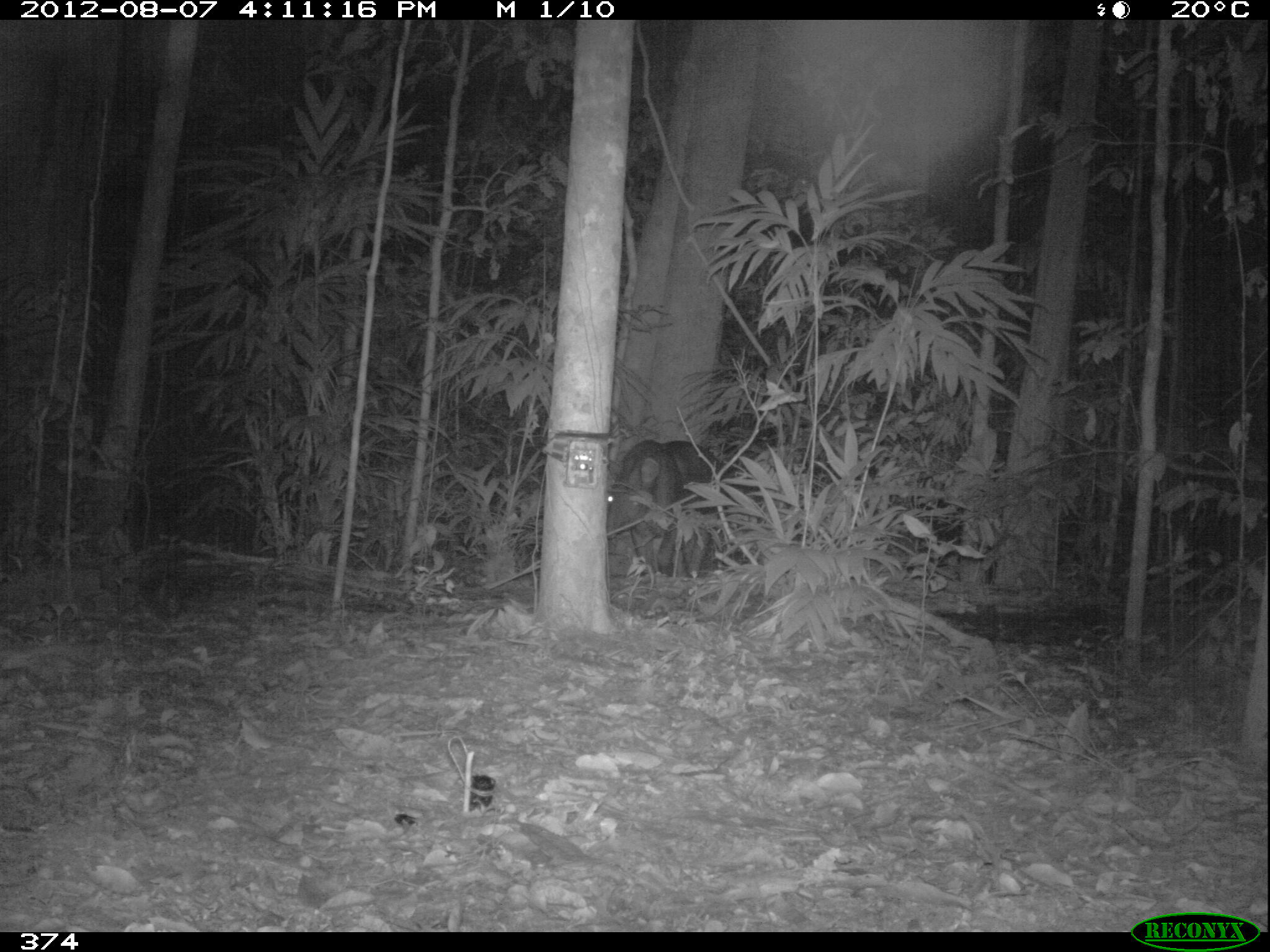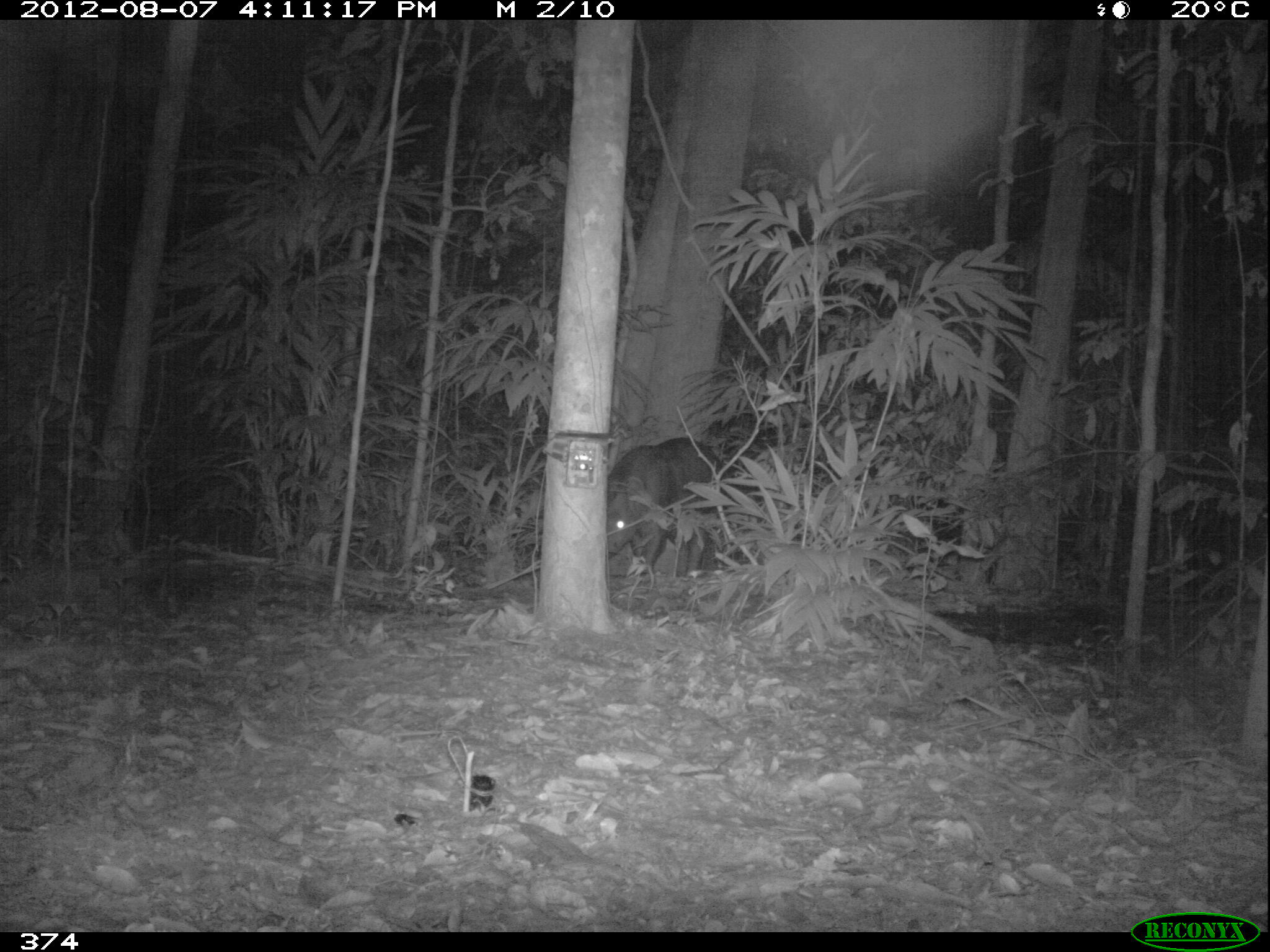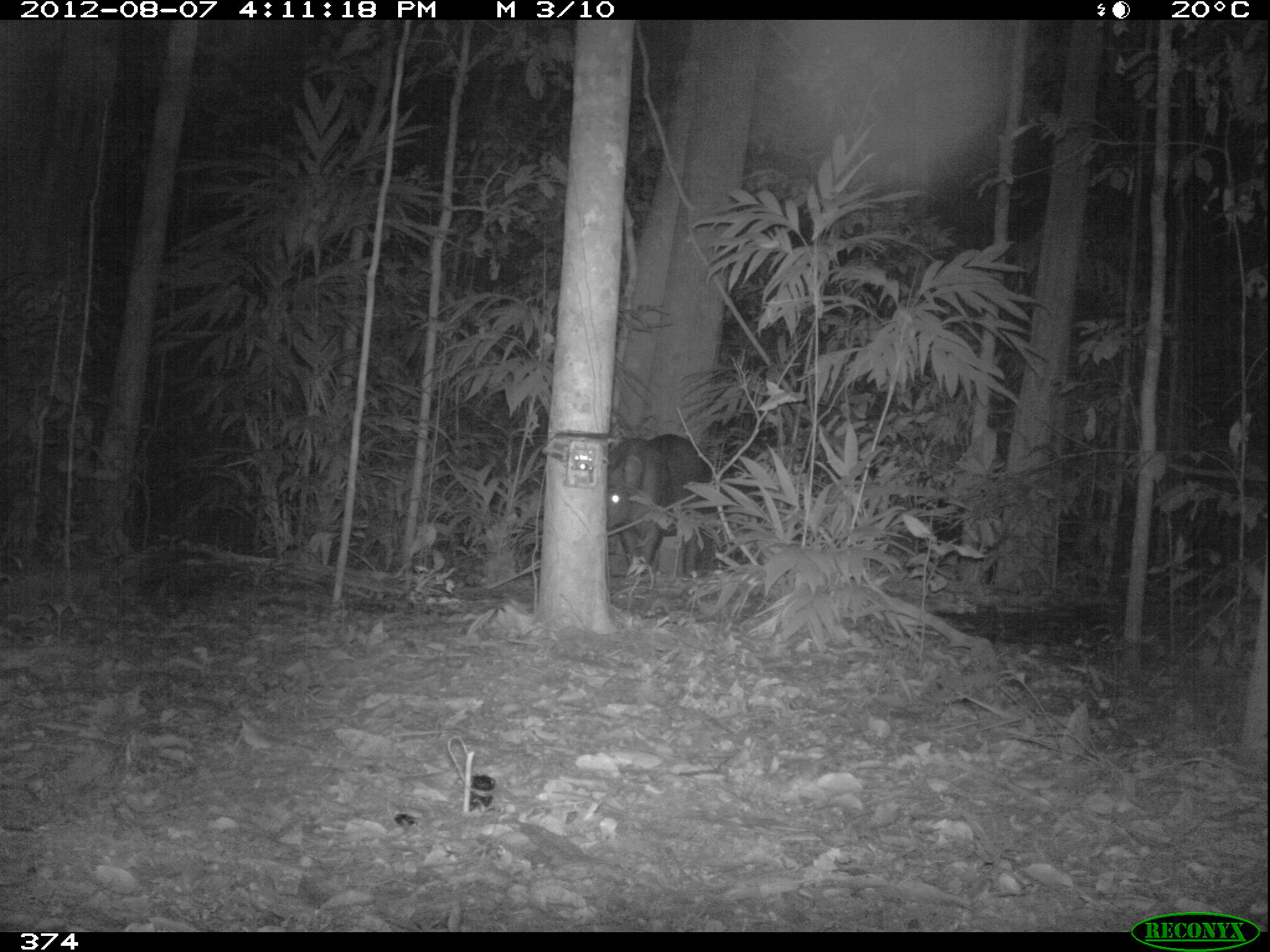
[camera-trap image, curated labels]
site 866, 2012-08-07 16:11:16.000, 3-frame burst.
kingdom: Animalia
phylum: Chordata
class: Mammalia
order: Perissodactyla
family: Tapiridae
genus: Tapirus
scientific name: Tapirus terrestris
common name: south american tapir